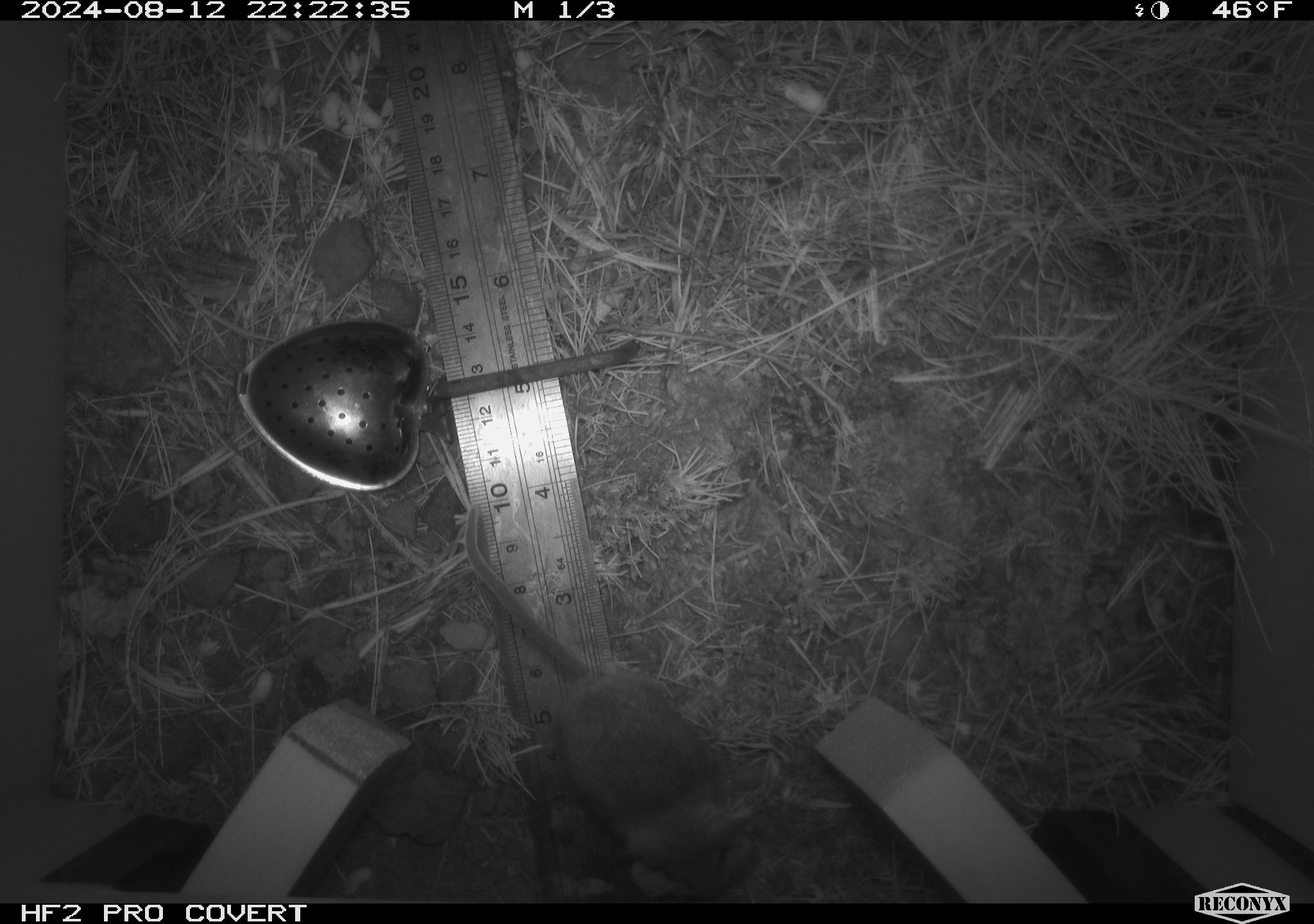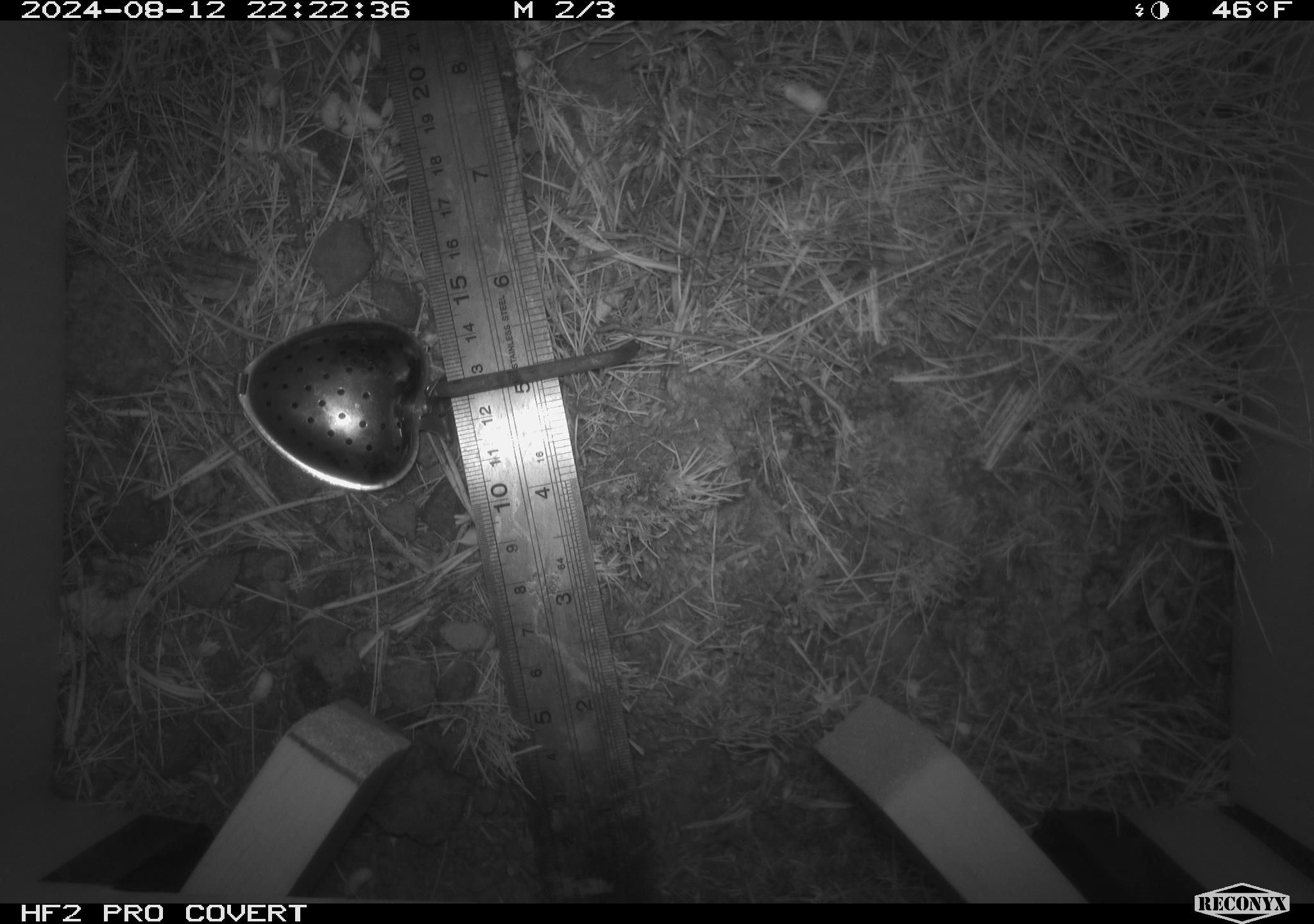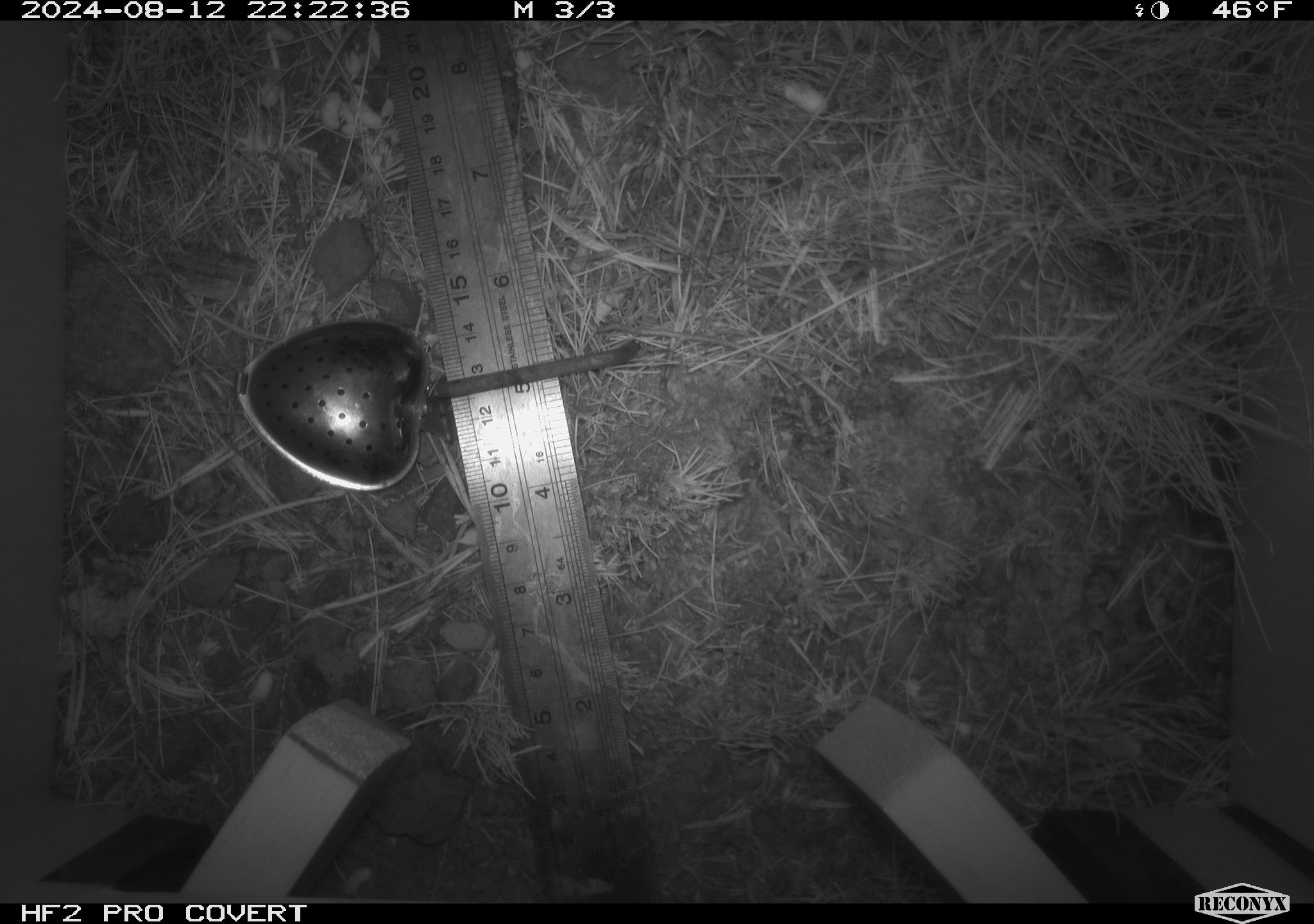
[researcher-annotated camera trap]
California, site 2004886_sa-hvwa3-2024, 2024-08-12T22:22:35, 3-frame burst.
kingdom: Animalia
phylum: Chordata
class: Mammalia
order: Rodentia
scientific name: Rodentia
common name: mouse species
Mouse species (Rodentia).